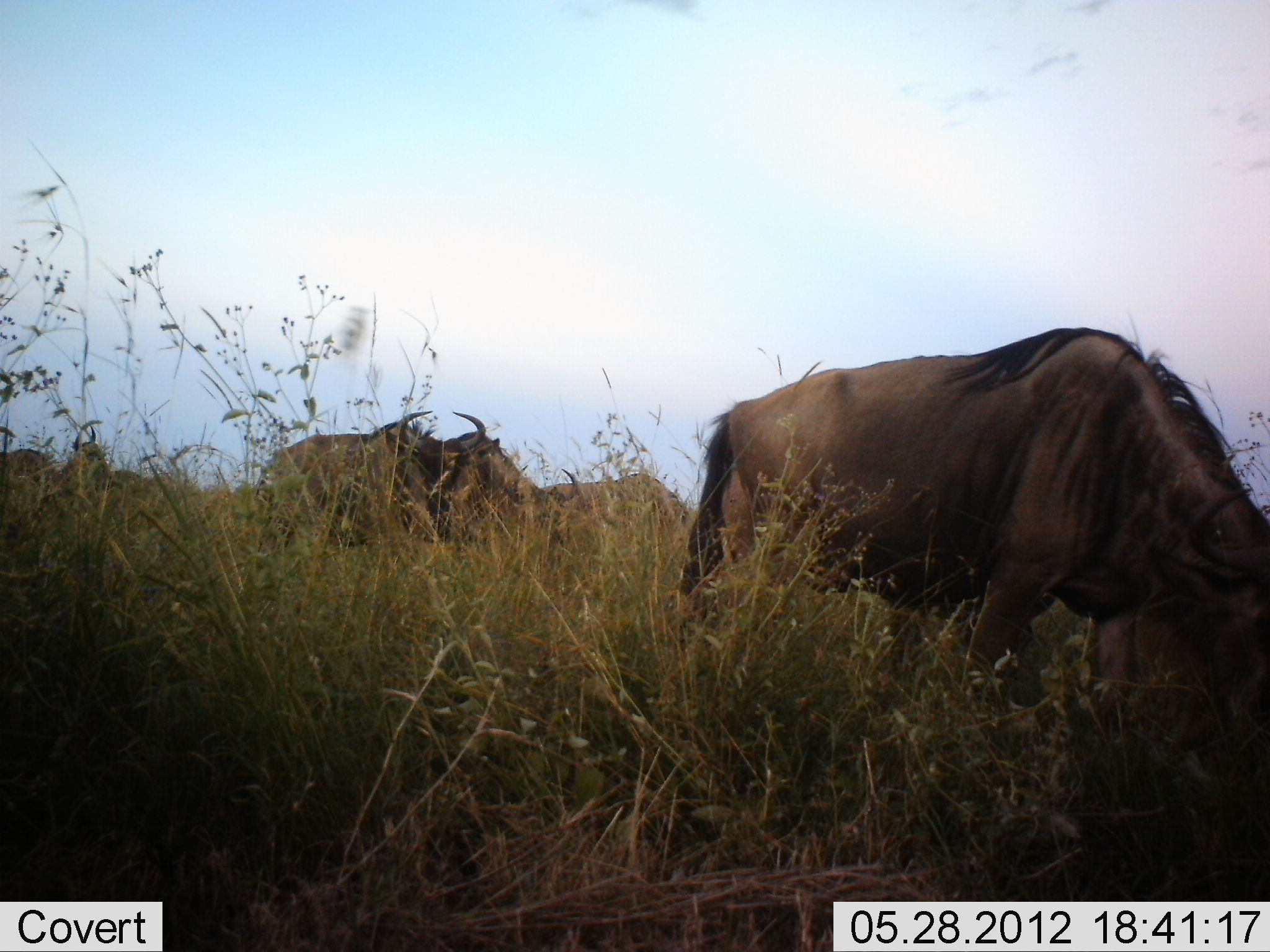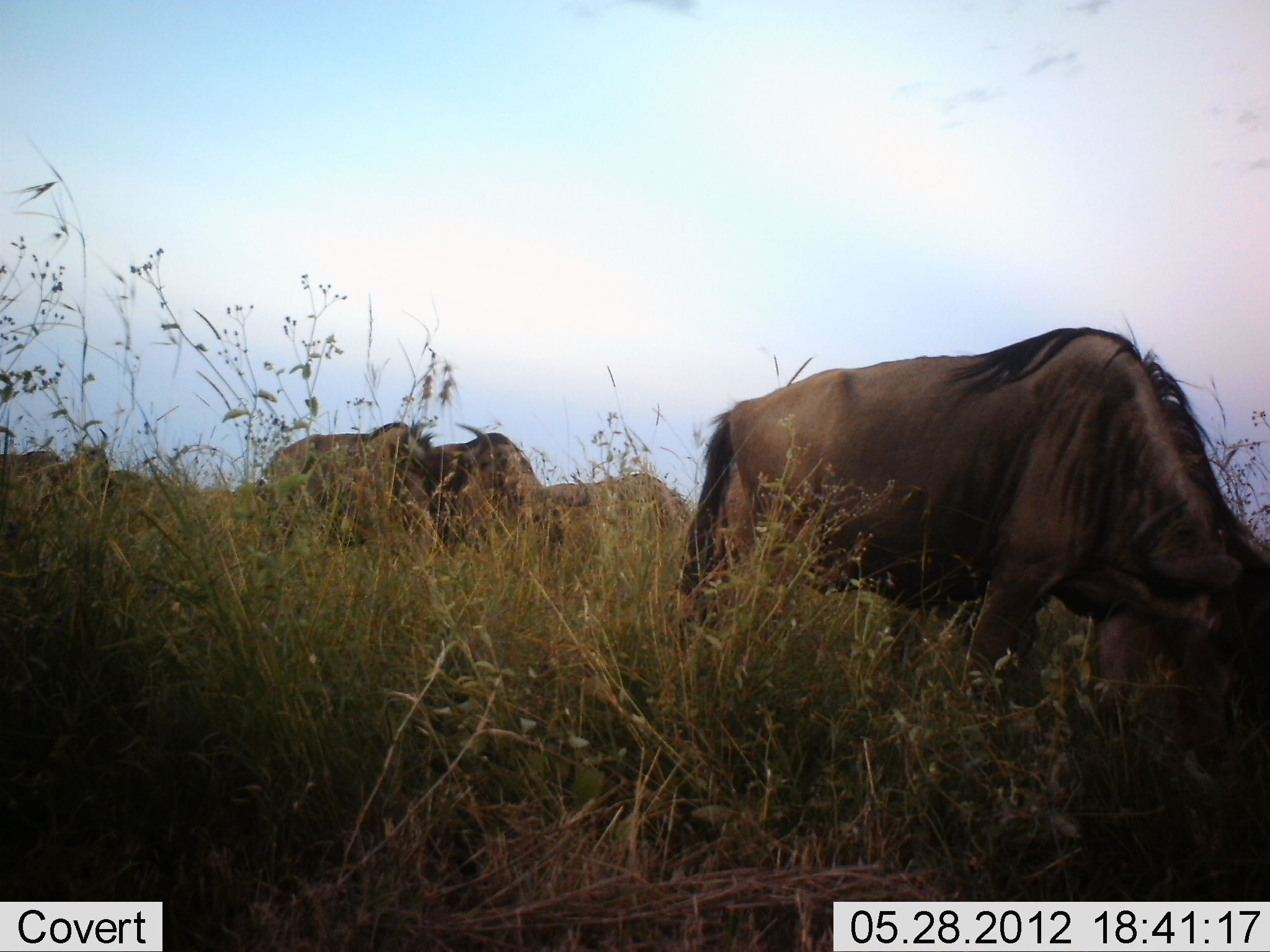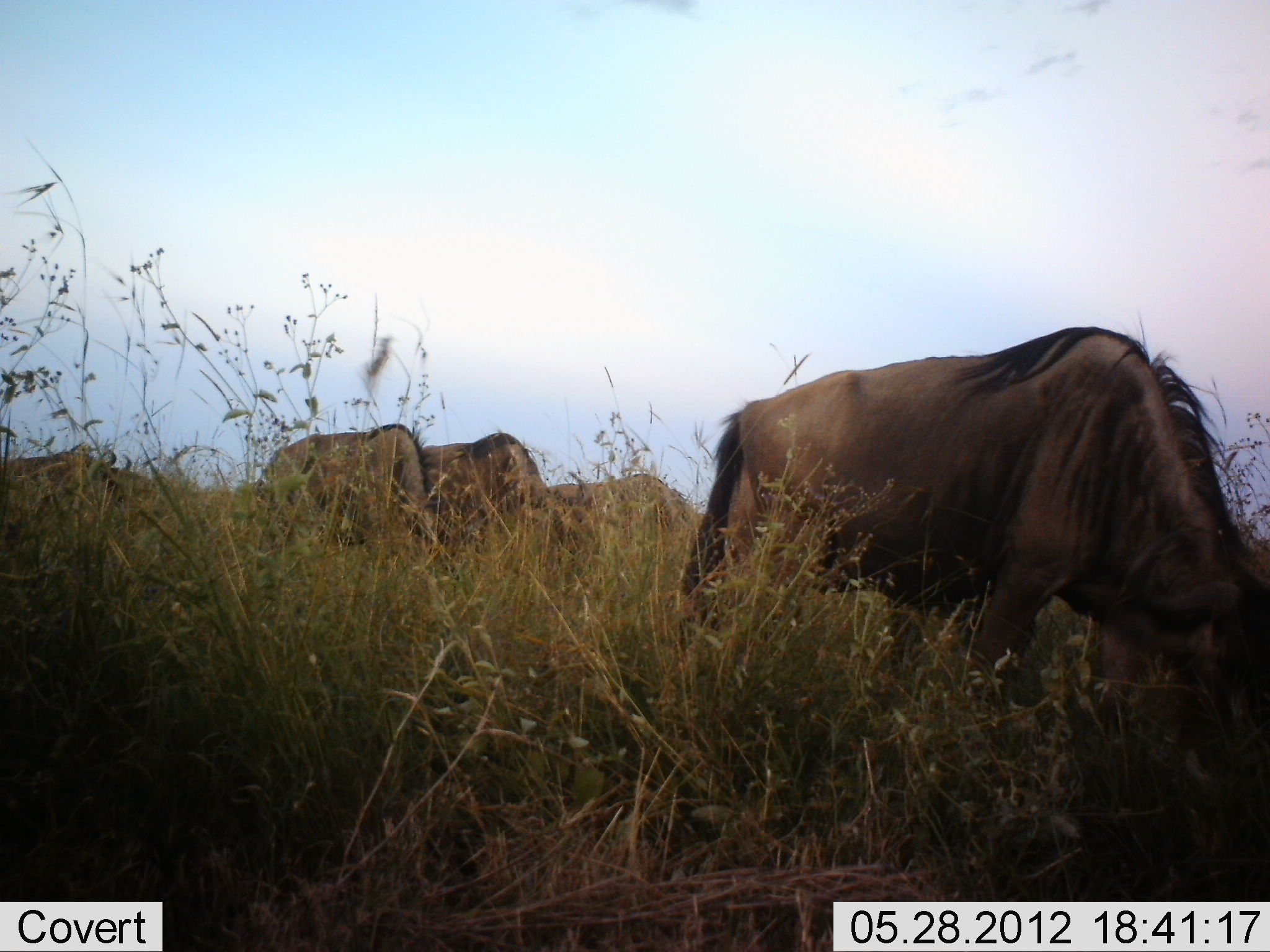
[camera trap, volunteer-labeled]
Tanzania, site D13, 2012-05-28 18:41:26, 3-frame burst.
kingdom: Animalia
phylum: Chordata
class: Mammalia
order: Artiodactyla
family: Bovidae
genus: Connochaetes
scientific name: Connochaetes taurinus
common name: blue wildebeest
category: wildebeest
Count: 6.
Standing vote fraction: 30%.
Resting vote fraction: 0%.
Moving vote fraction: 10%.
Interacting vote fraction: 0%.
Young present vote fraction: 0%.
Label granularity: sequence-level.